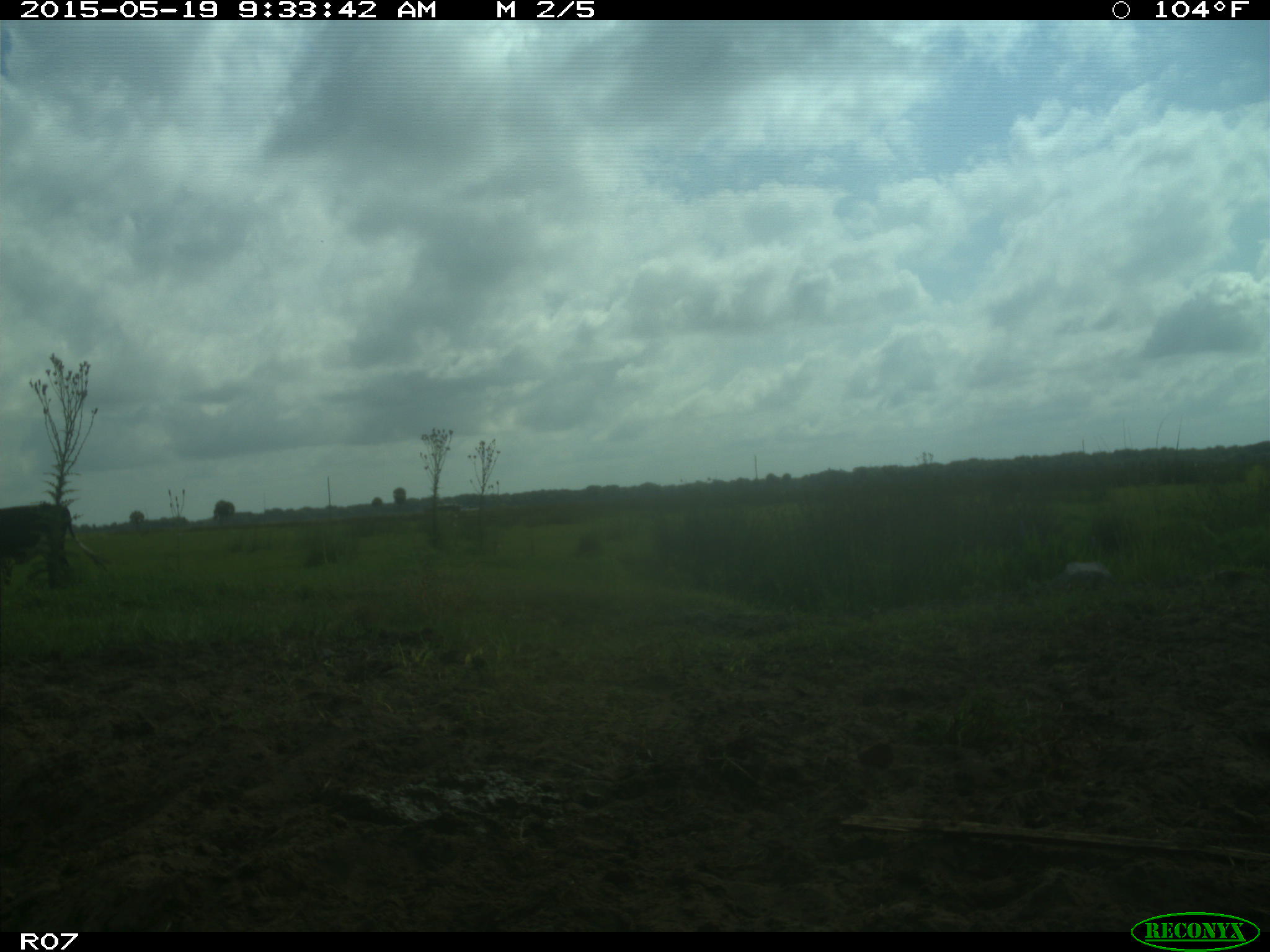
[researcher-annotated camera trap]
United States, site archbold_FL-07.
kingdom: Animalia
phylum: Chordata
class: Mammalia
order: Artiodactyla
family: Bovidae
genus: Bos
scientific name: Bos taurus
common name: domestic cow